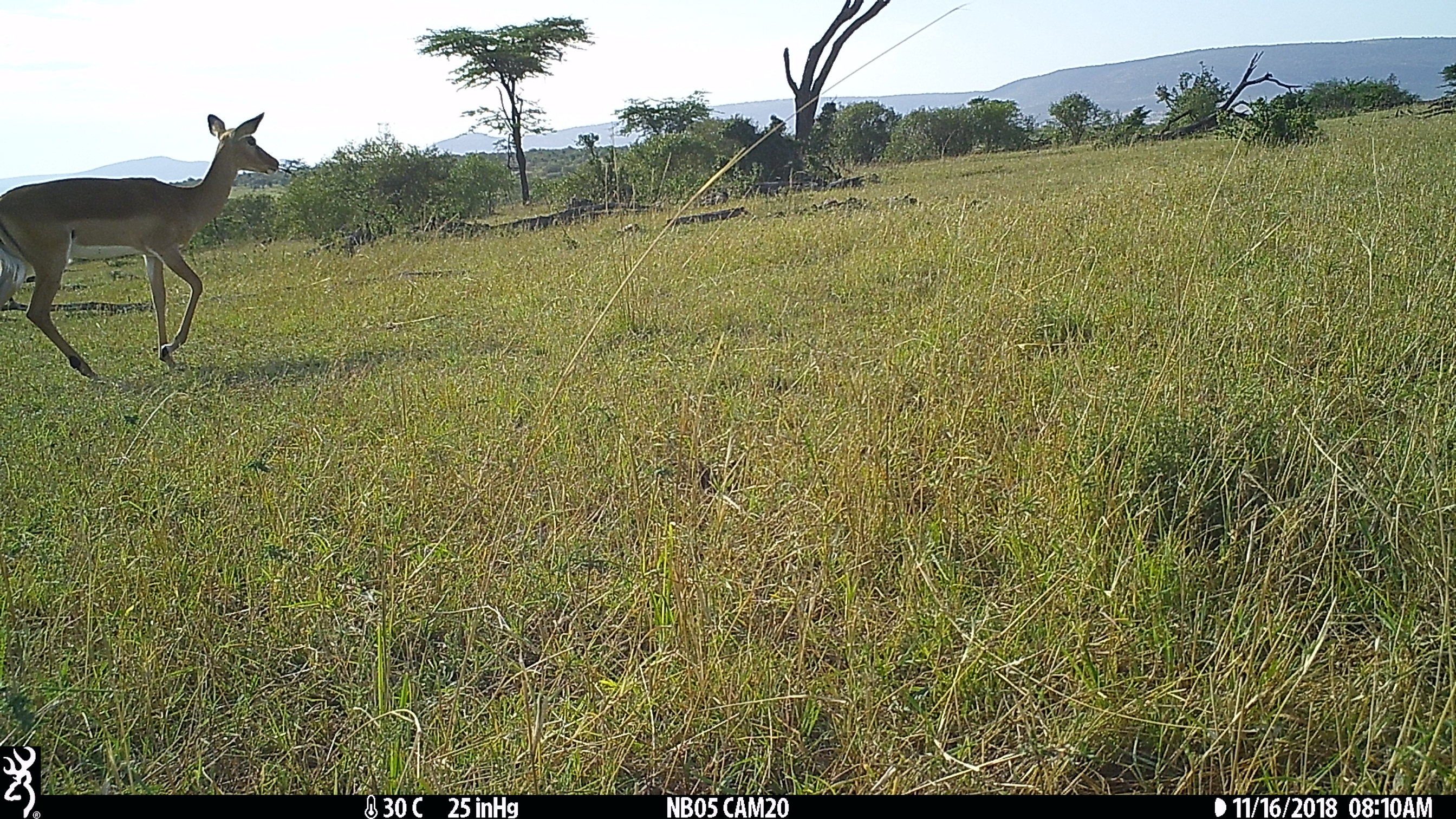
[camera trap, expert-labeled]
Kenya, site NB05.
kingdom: Animalia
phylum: Chordata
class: Mammalia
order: Artiodactyla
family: Bovidae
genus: Aepyceros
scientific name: Aepyceros melampus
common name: impala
Impala (Aepyceros melampus).